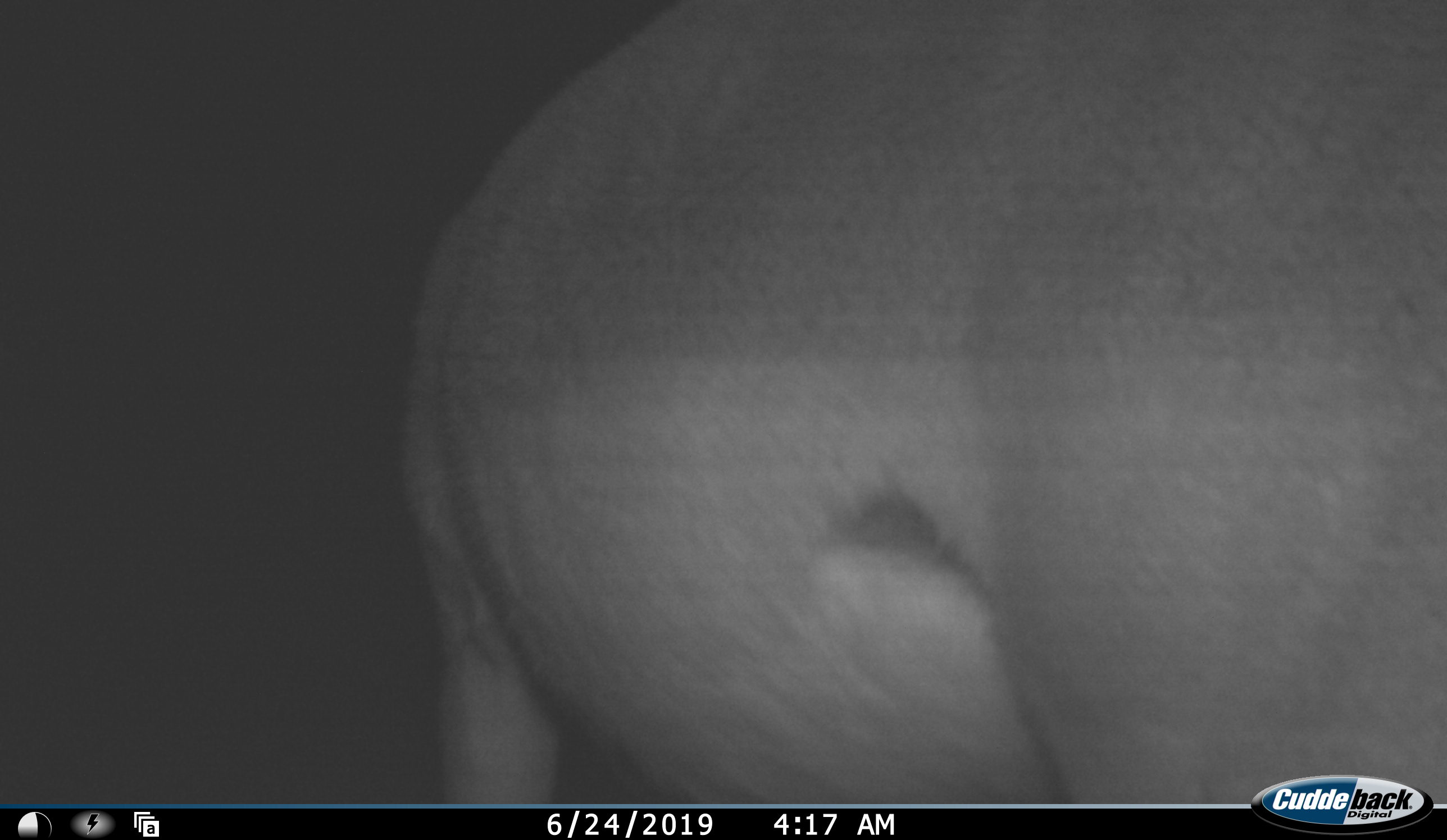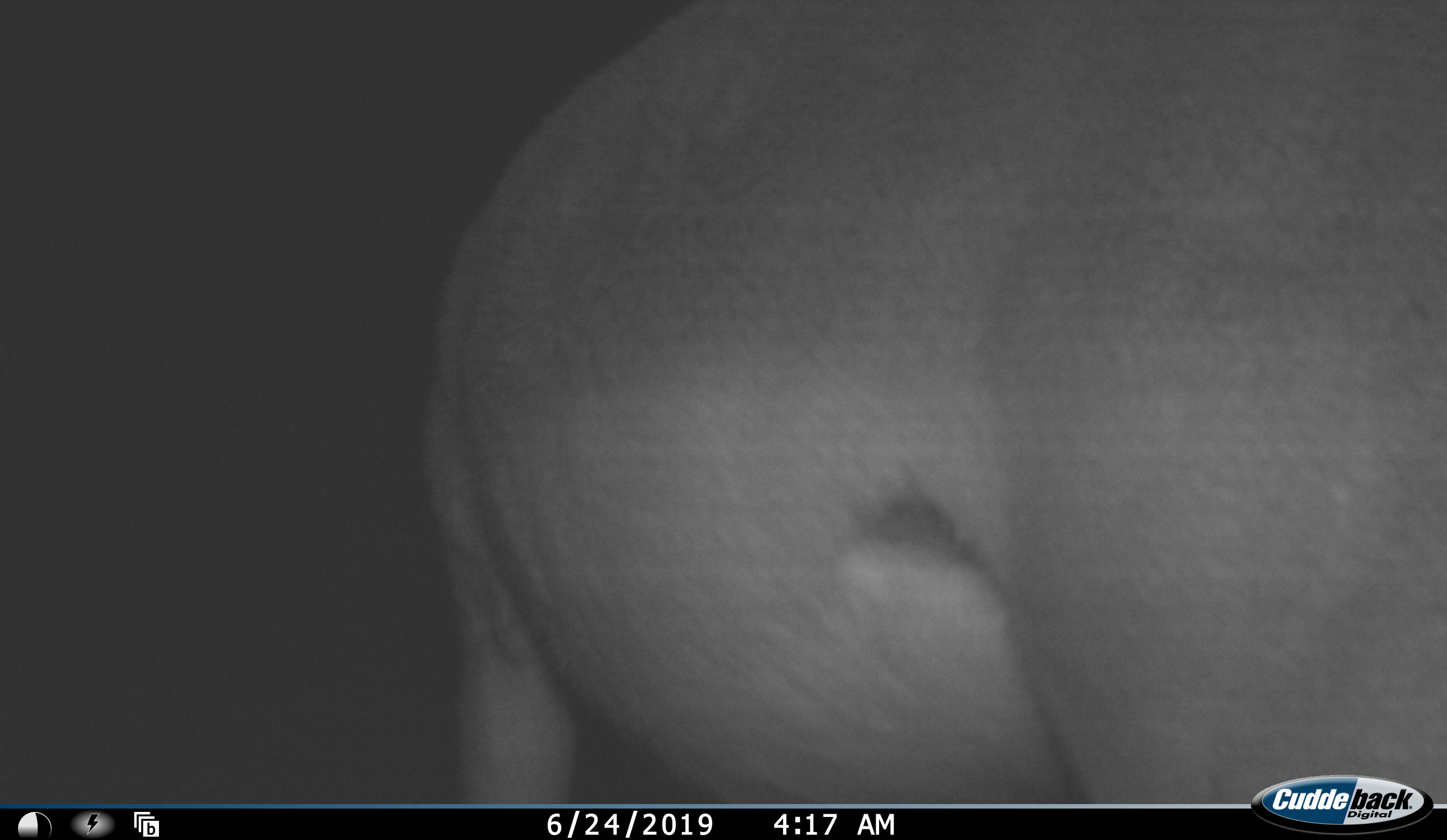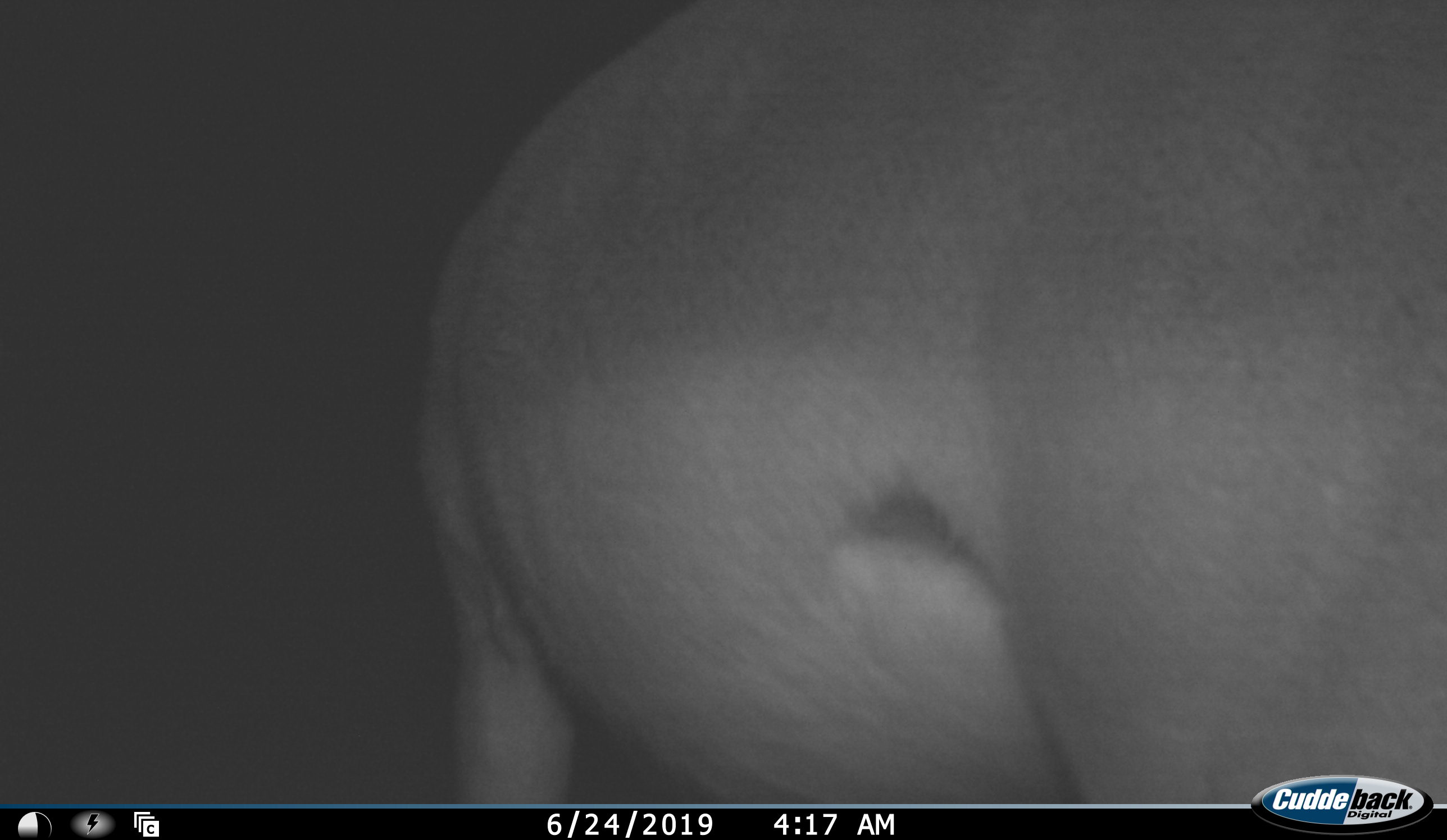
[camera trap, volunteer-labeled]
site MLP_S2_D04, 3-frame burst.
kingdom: Animalia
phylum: Chordata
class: Mammalia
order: Artiodactyla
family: Bovidae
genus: Aepyceros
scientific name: Aepyceros melampus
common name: impala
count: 1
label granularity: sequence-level